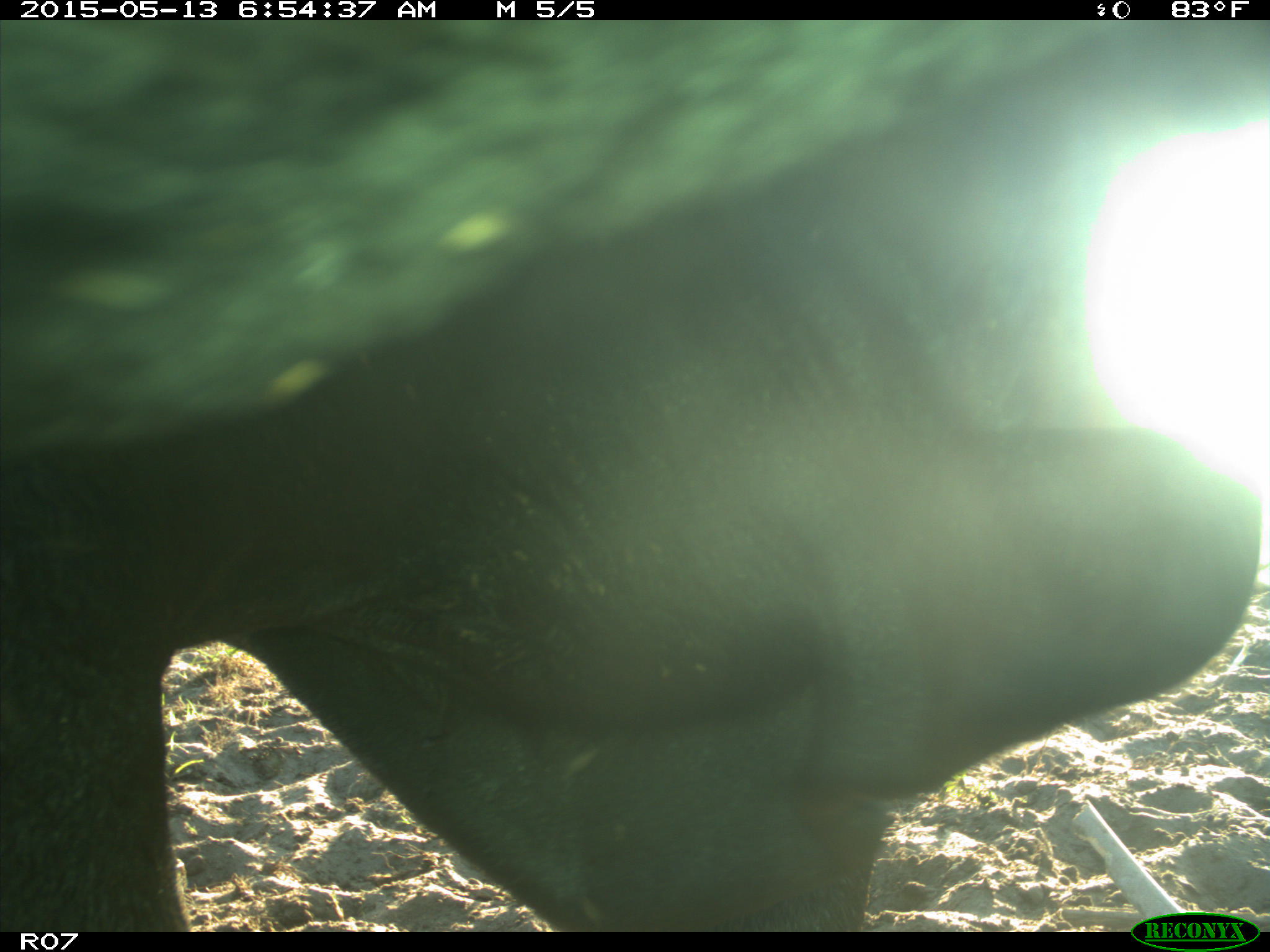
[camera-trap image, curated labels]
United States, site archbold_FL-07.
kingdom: Animalia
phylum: Chordata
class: Mammalia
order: Artiodactyla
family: Bovidae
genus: Bos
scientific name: Bos taurus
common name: domestic cow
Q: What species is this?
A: Bos taurus (domestic cow).